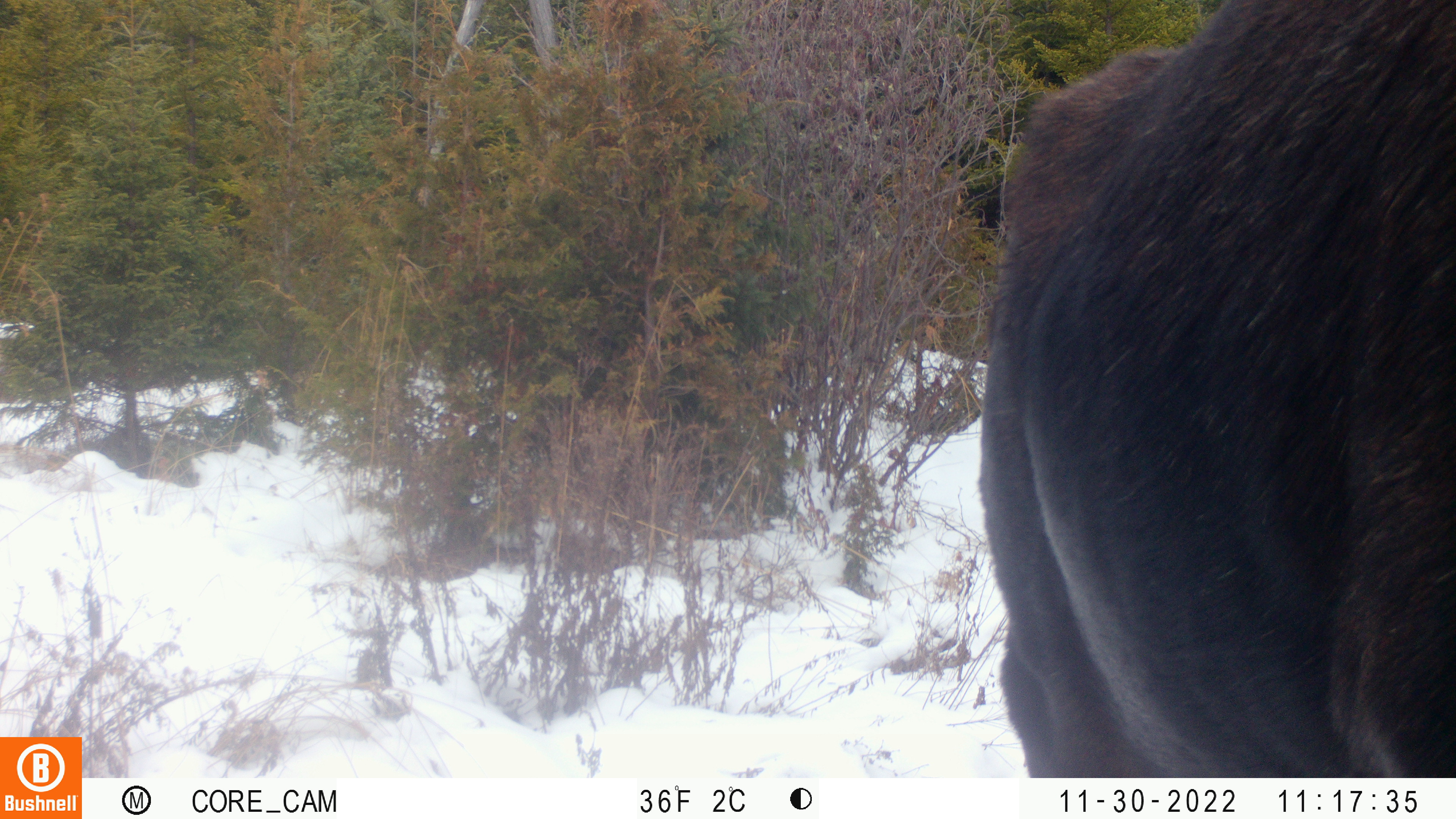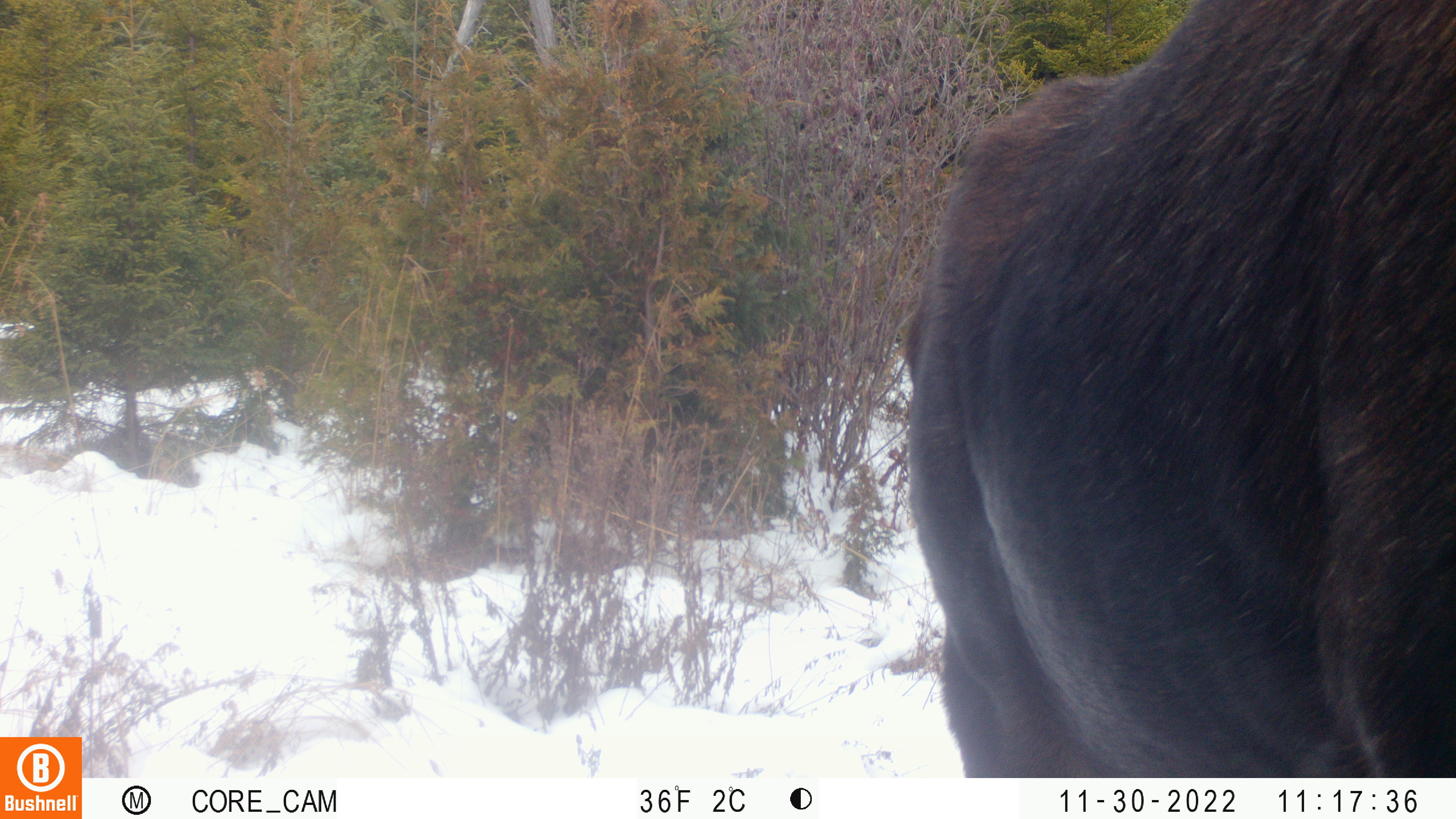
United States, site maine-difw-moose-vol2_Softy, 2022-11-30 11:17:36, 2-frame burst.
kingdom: Animalia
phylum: Chordata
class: Mammalia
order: Artiodactyla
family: Cervidae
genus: Alces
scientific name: Alces alces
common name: moose